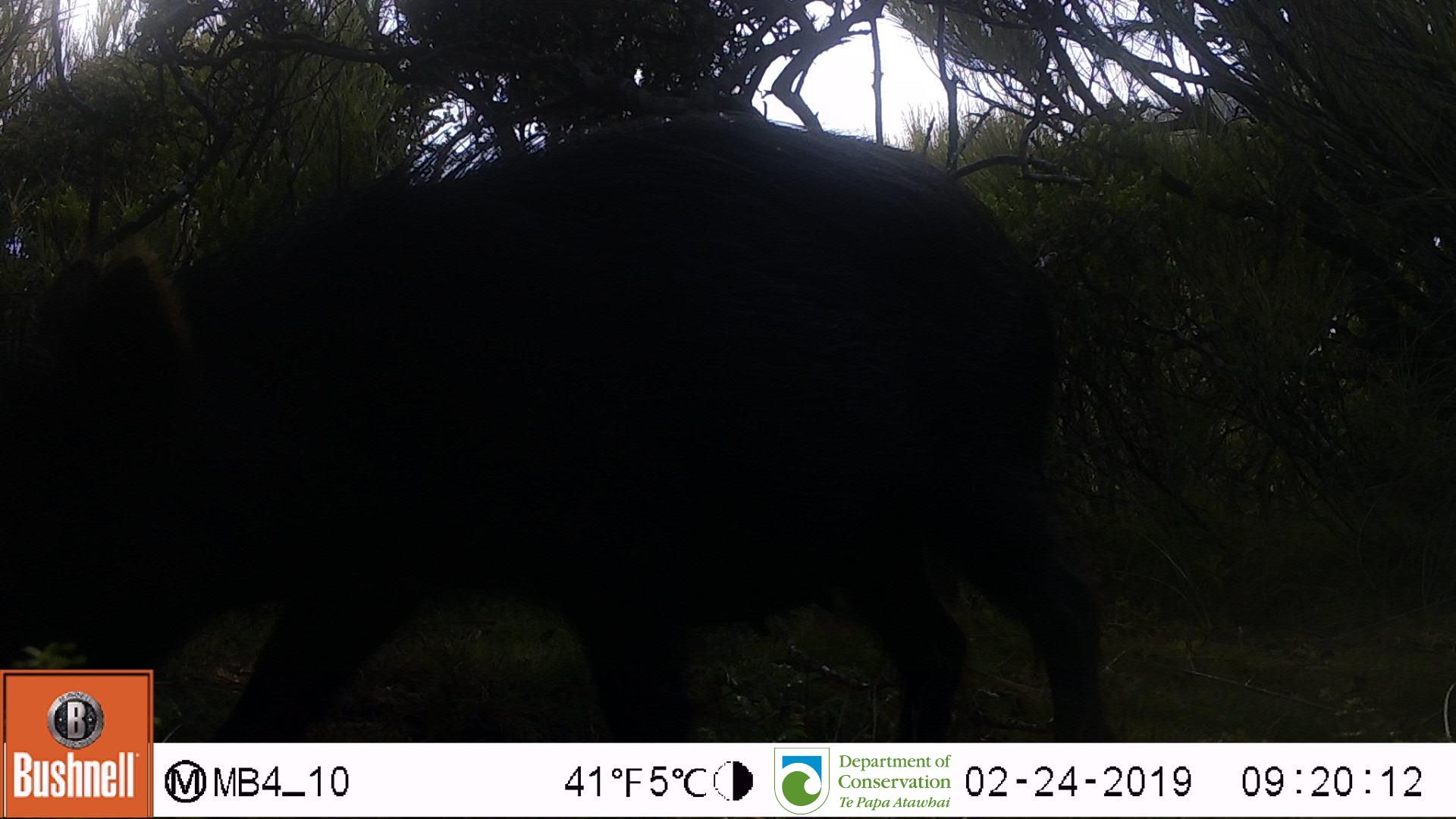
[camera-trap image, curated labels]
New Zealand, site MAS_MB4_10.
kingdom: Animalia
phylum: Chordata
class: Mammalia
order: Artiodactyla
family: Suidae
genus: Sus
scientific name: Sus scrofa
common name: pig